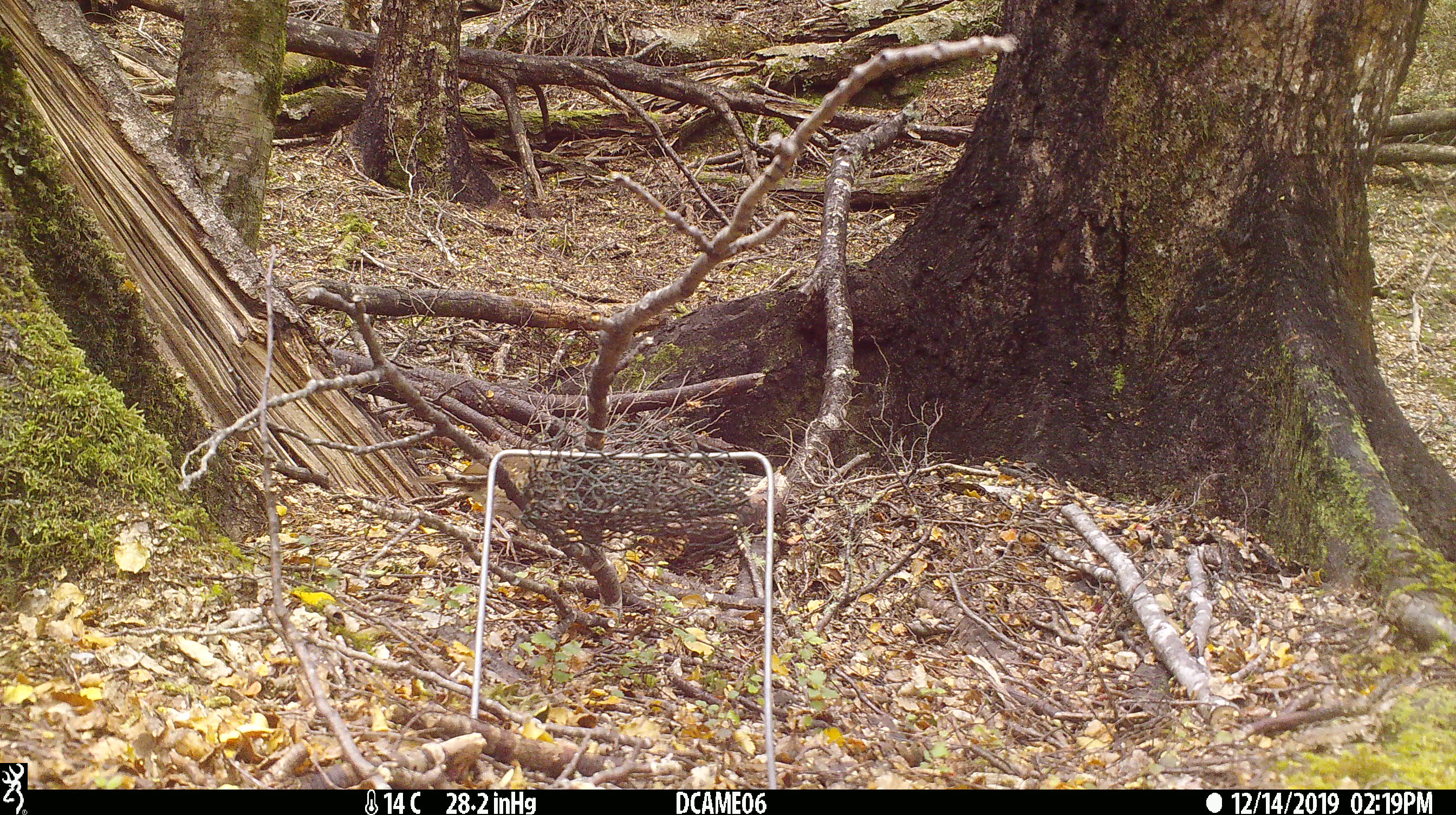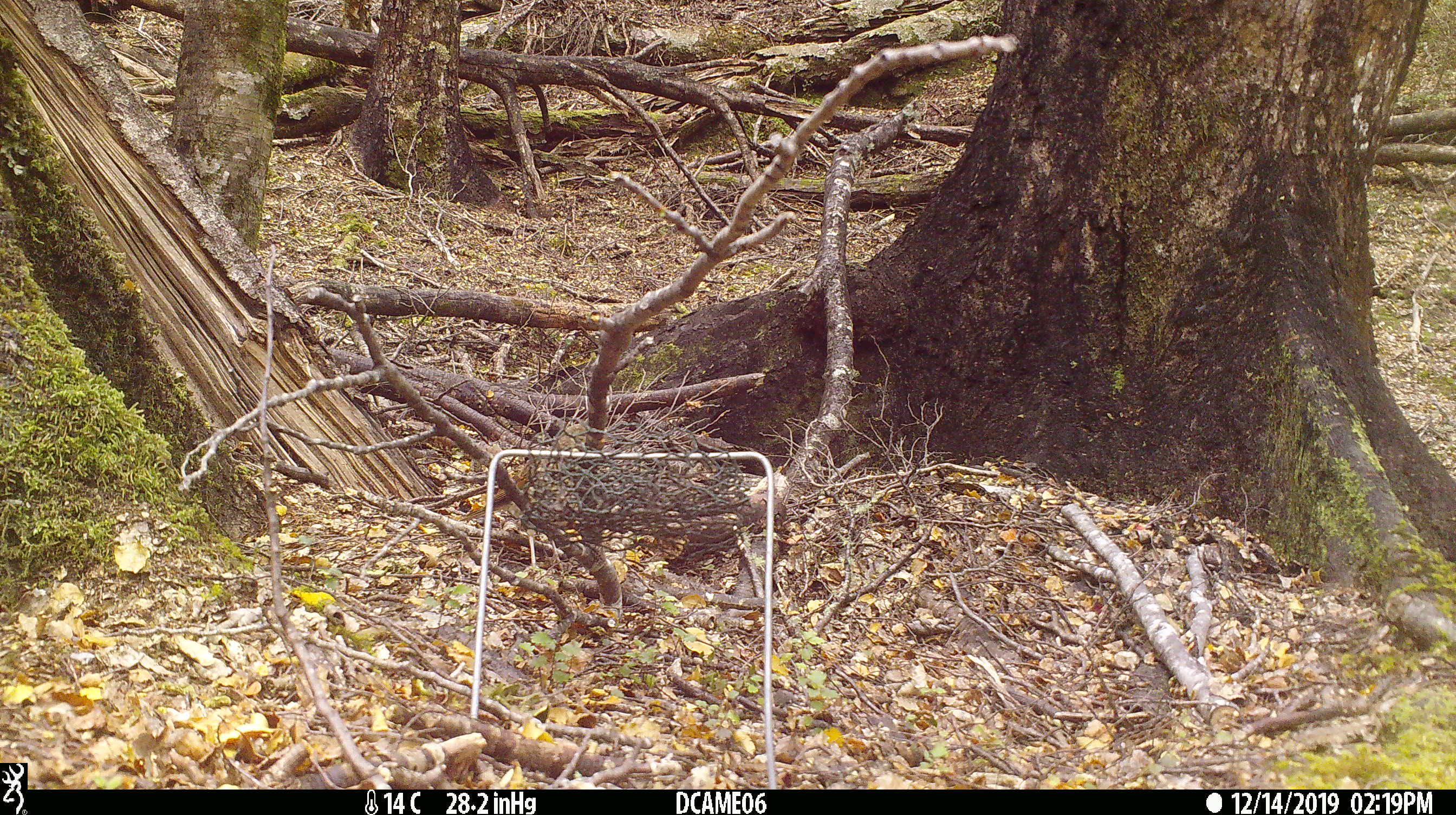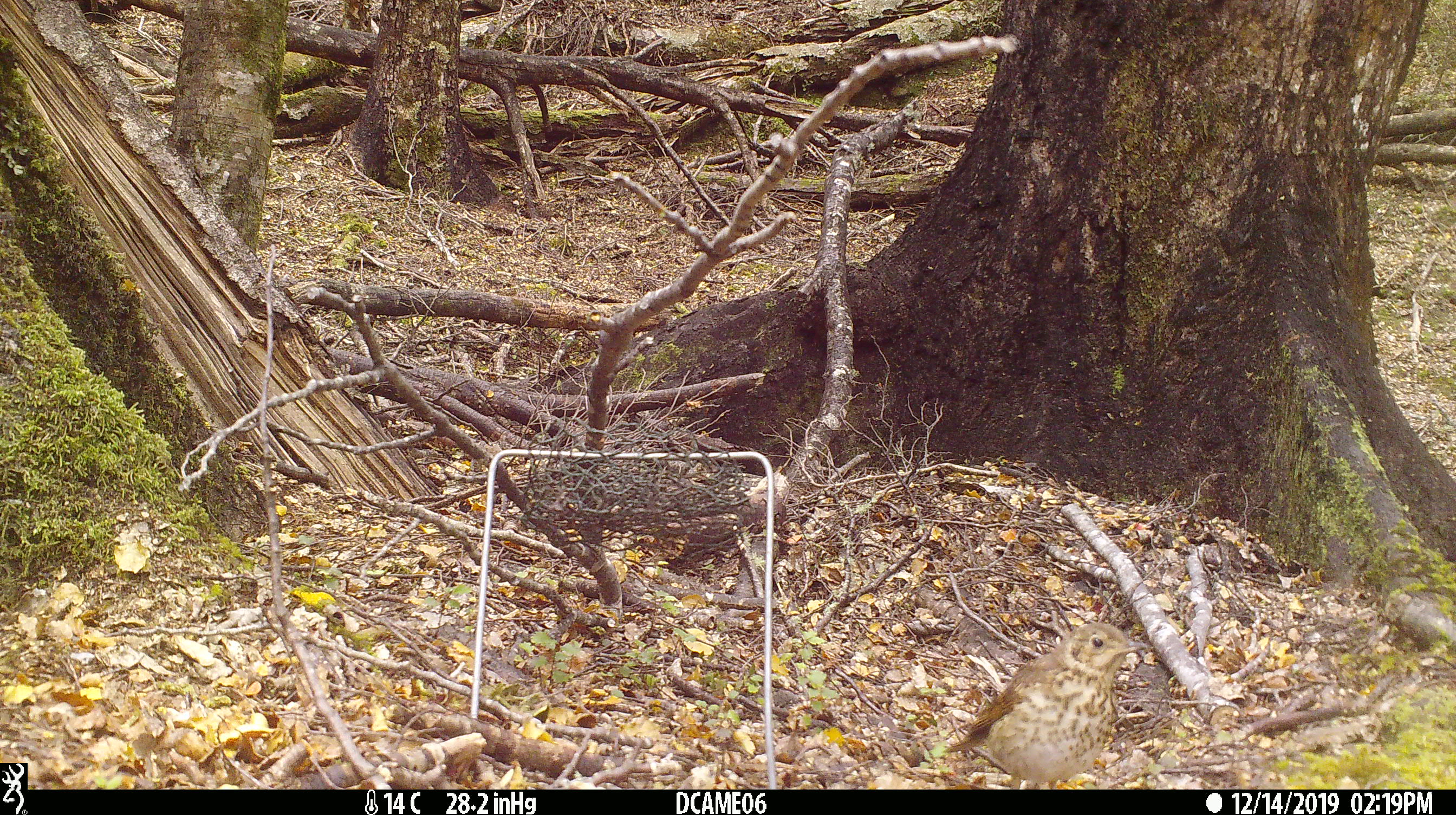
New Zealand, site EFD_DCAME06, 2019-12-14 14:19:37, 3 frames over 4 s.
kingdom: Animalia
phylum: Chordata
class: Aves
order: Passeriformes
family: Turdidae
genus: Turdus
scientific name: Turdus merula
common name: eurasian blackbird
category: blackbird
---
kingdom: Animalia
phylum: Chordata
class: Aves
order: Passeriformes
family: Turdidae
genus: Turdus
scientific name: Turdus philomelos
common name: song thrush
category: thrush